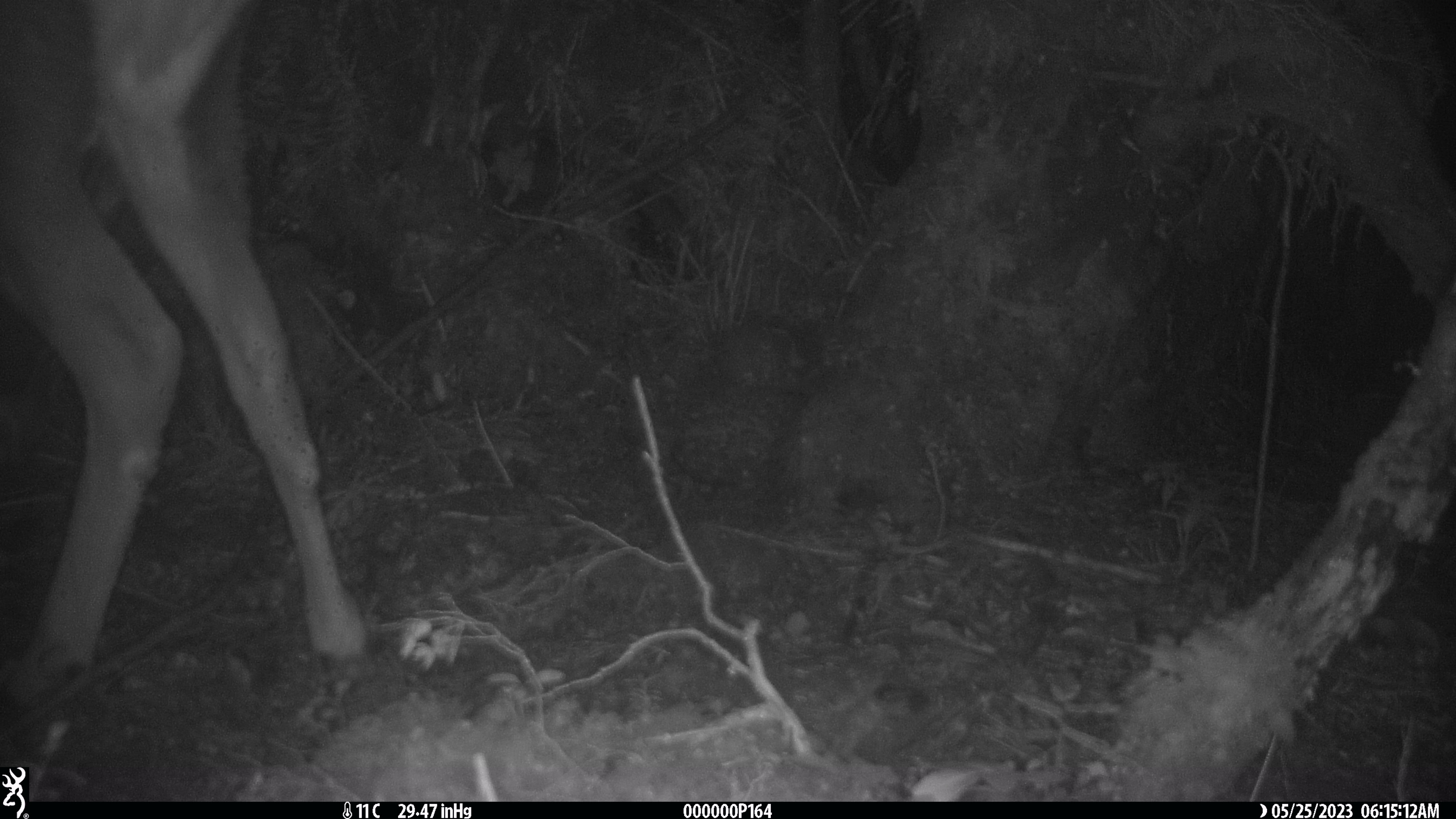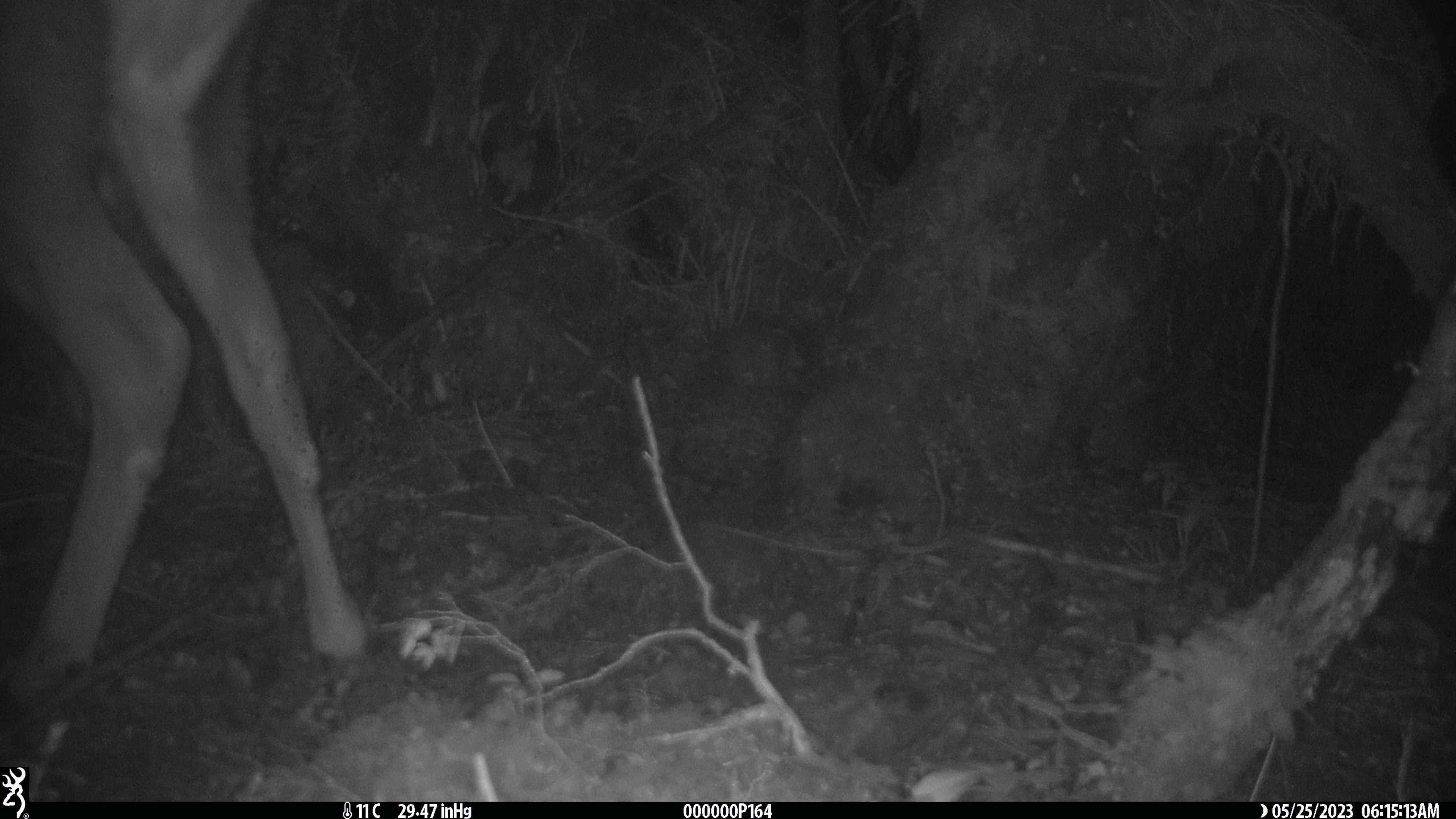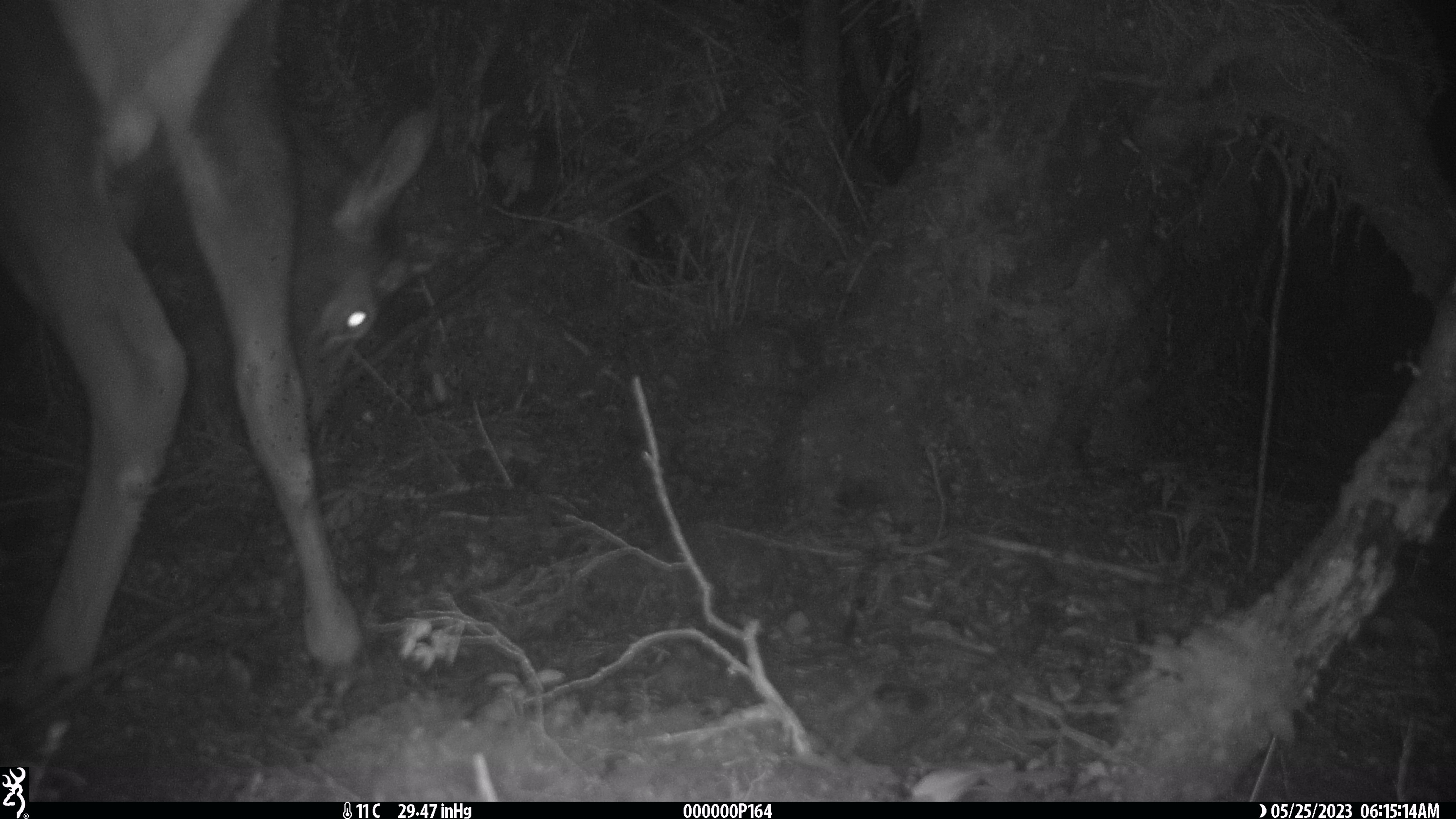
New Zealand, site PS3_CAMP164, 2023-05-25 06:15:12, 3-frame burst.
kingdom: Animalia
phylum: Chordata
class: Mammalia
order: Artiodactyla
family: Cervidae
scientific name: Cervidae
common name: deer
Deer (Cervidae).